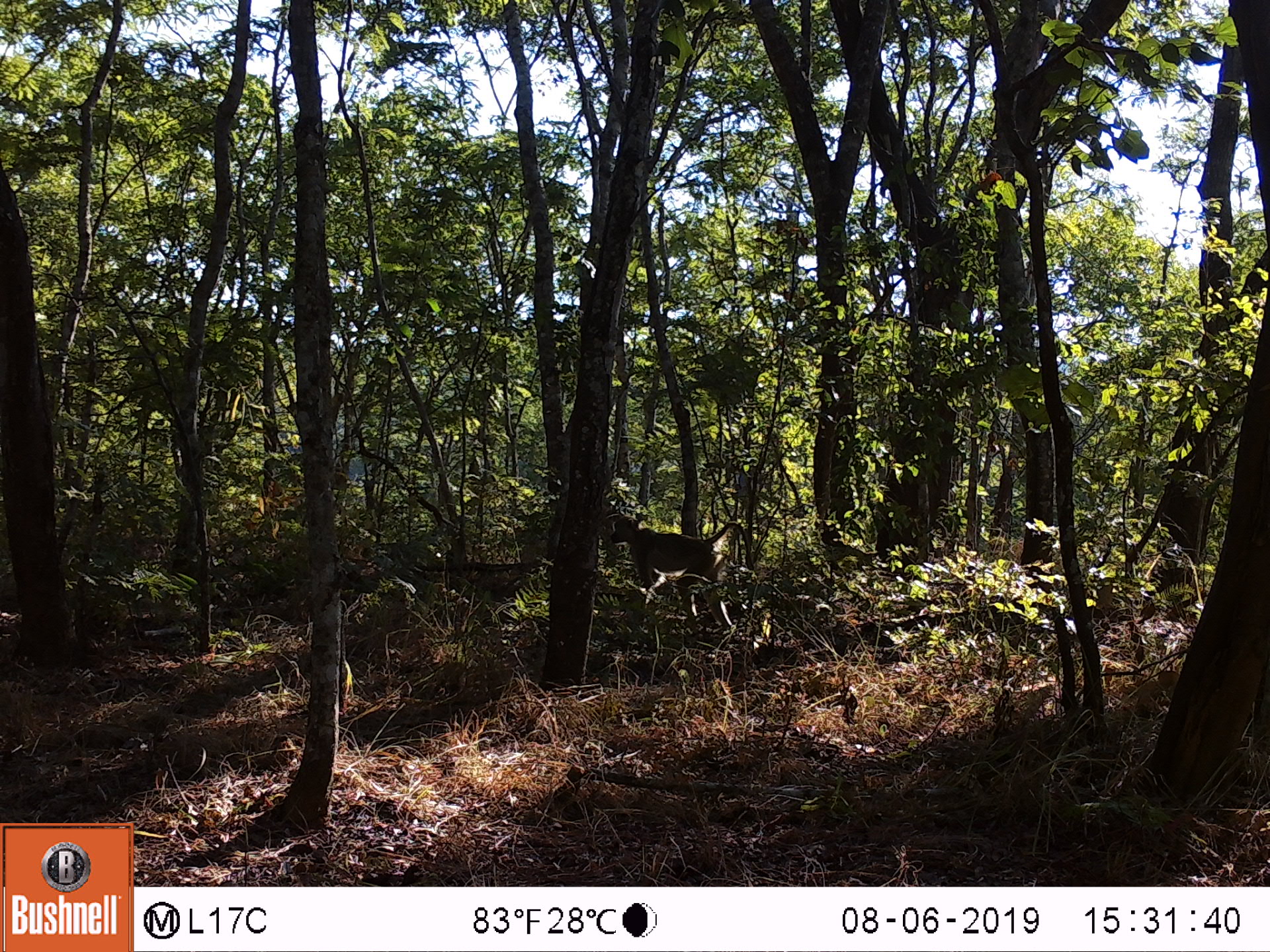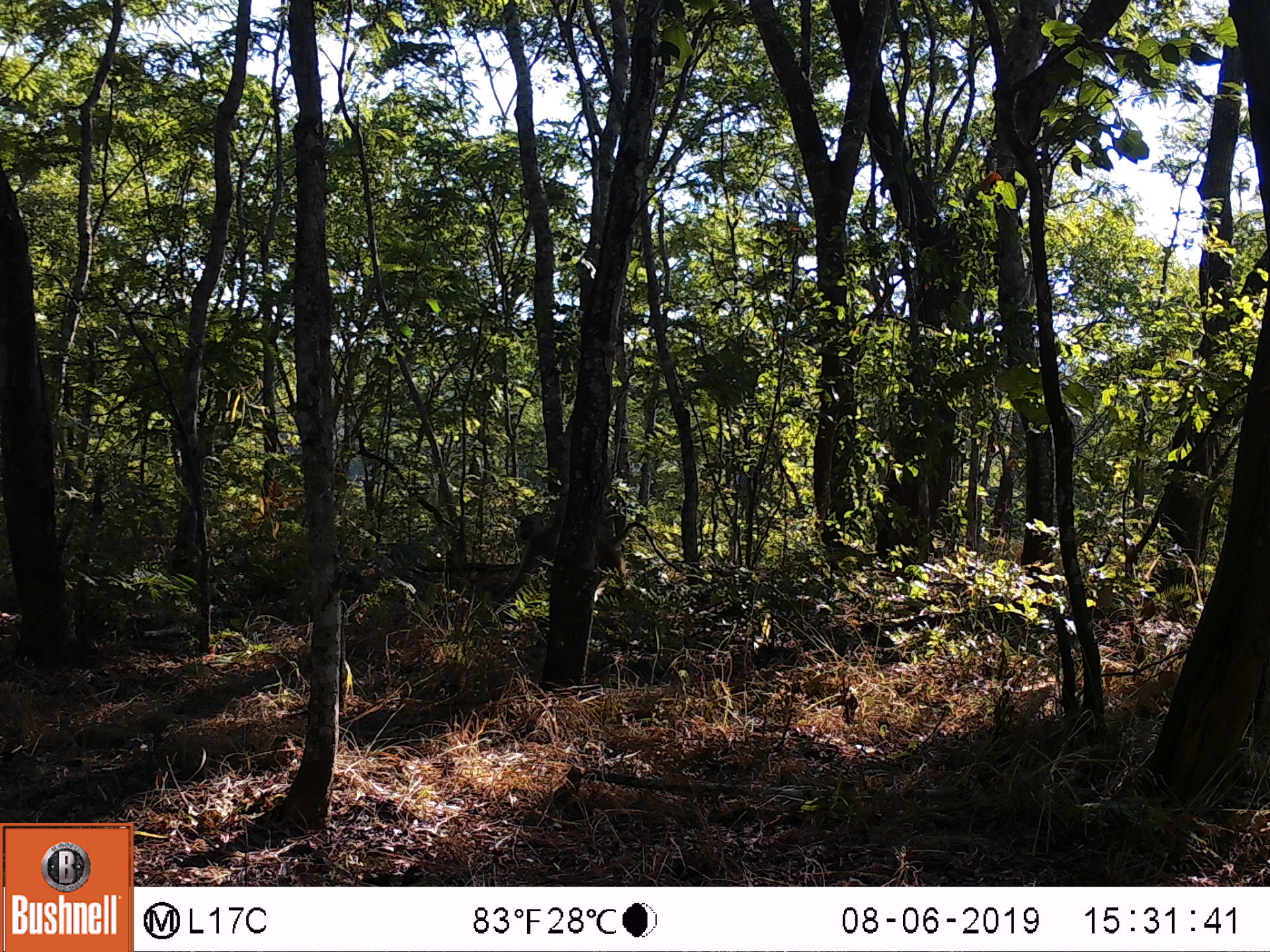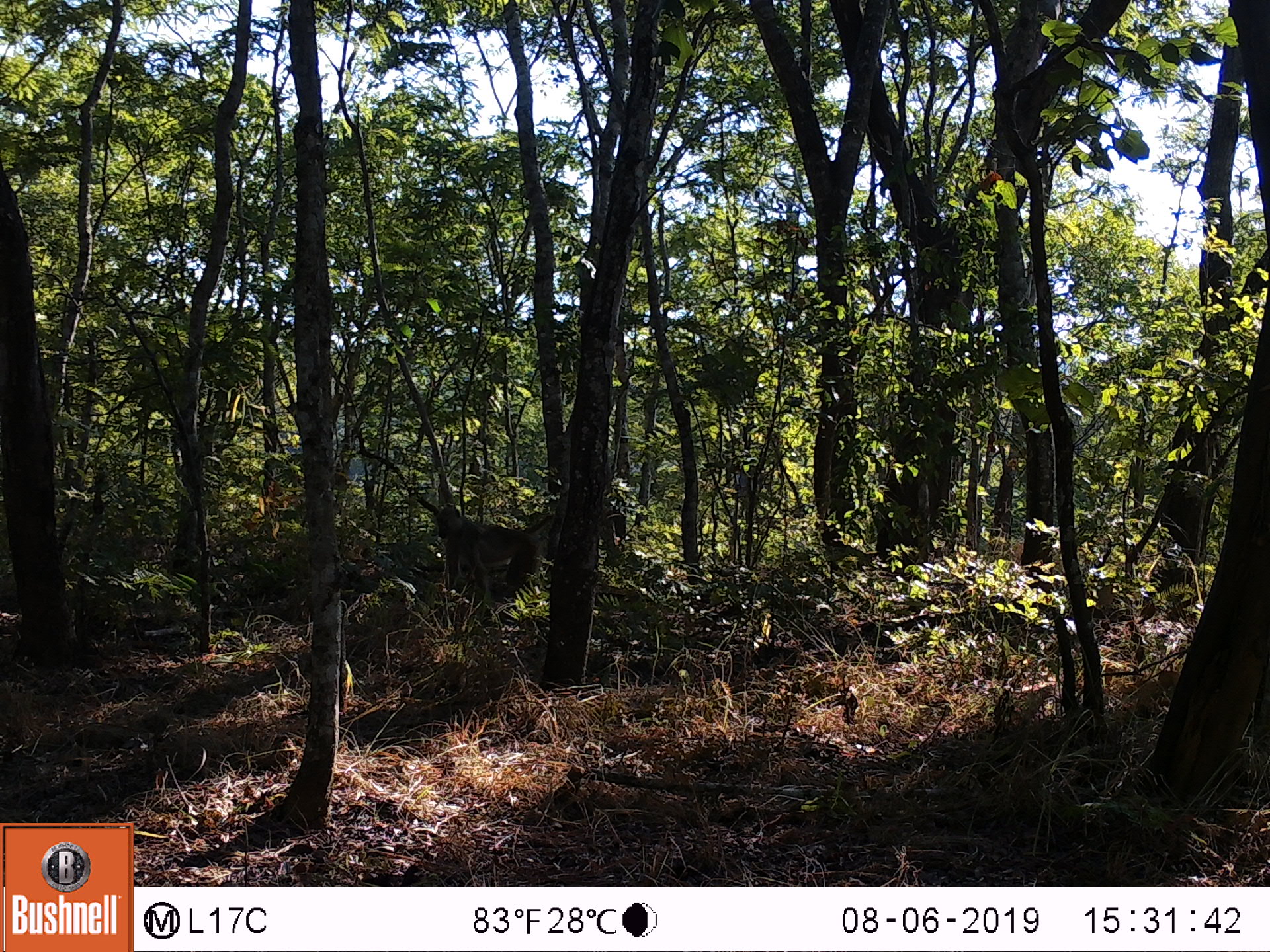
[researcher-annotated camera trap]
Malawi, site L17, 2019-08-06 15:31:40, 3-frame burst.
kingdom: Animalia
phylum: Chordata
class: Mammalia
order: Primates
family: Cercopithecidae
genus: Papio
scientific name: Papio cynocephalus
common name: yellow baboon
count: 1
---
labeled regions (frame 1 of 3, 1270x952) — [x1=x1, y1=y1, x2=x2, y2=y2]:
yellow baboon: [x1=609, y1=510, x2=752, y2=616]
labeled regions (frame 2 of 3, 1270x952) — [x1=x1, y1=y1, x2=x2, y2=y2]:
yellow baboon: [x1=501, y1=505, x2=686, y2=607]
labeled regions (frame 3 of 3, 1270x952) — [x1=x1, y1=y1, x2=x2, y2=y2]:
yellow baboon: [x1=427, y1=493, x2=558, y2=599]